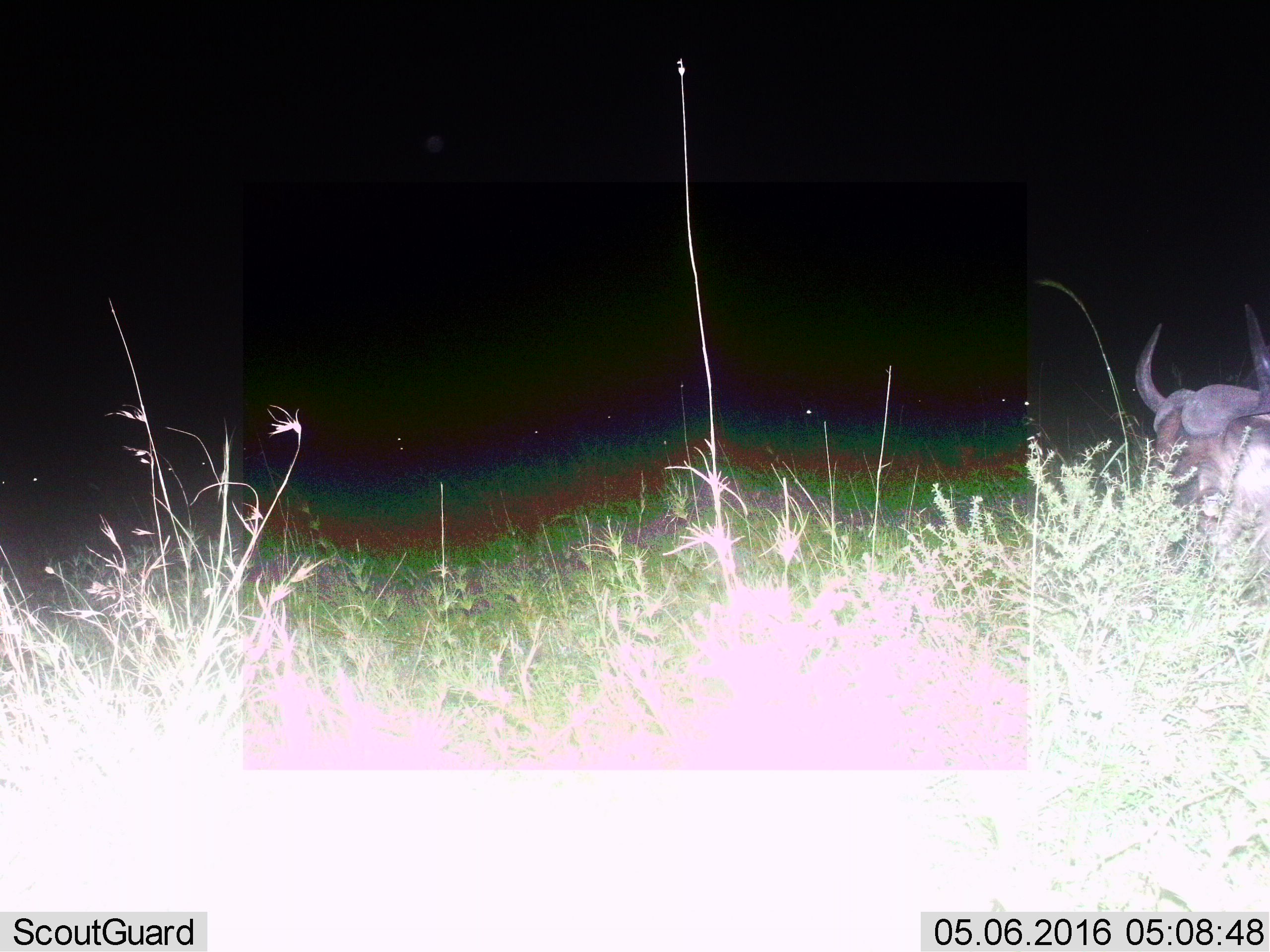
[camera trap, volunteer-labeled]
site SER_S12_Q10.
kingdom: Animalia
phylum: Chordata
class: Mammalia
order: Artiodactyla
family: Bovidae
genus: Connochaetes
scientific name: Connochaetes taurinus taurinus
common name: blue wildebeest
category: wildebeestblue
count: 10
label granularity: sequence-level